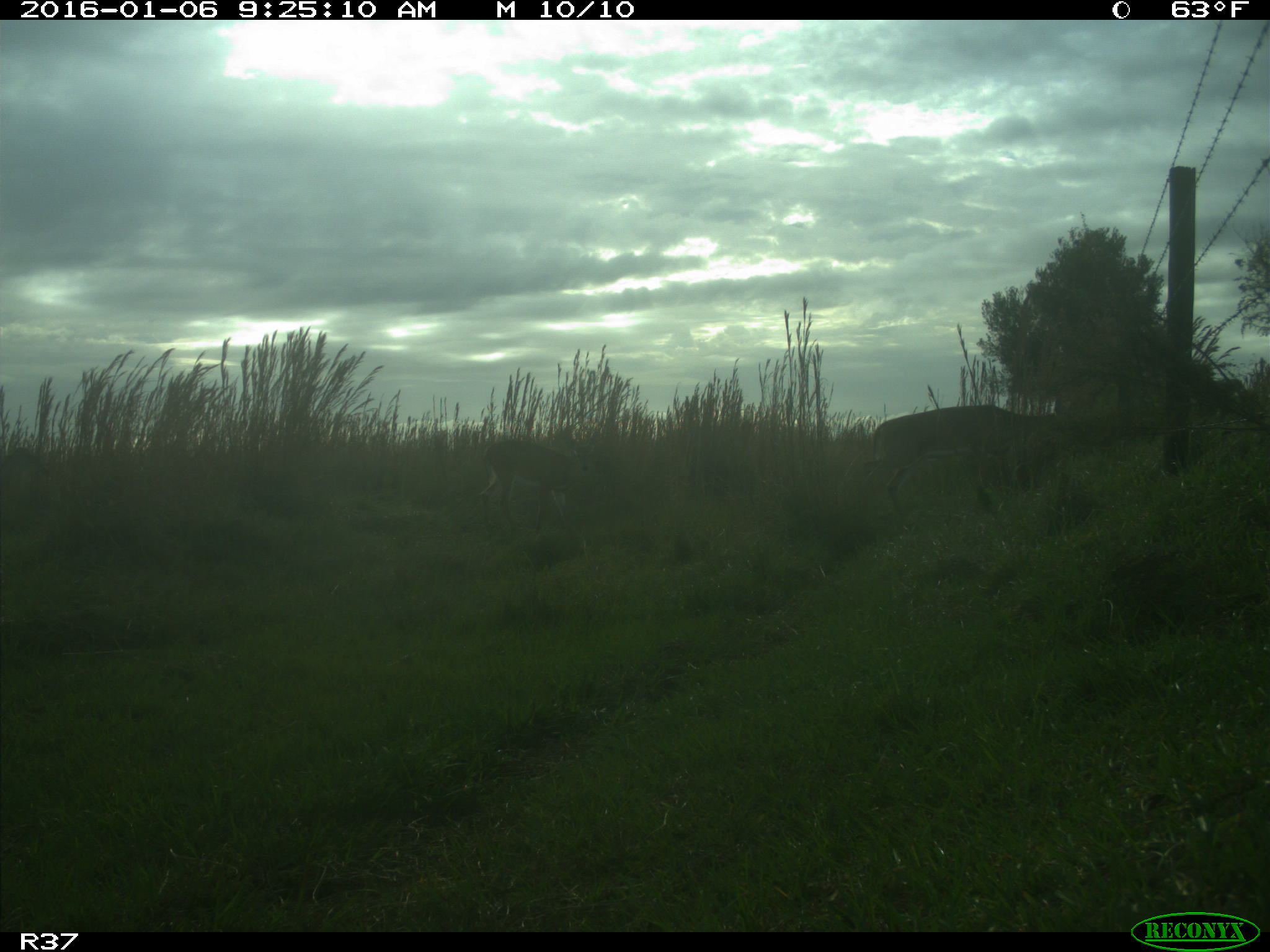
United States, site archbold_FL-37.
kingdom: Animalia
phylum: Chordata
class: Mammalia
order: Artiodactyla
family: Cervidae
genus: Odocoileus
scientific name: Odocoileus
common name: deer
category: unidentified deer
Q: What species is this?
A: Unidentified deer (deer) (Odocoileus).